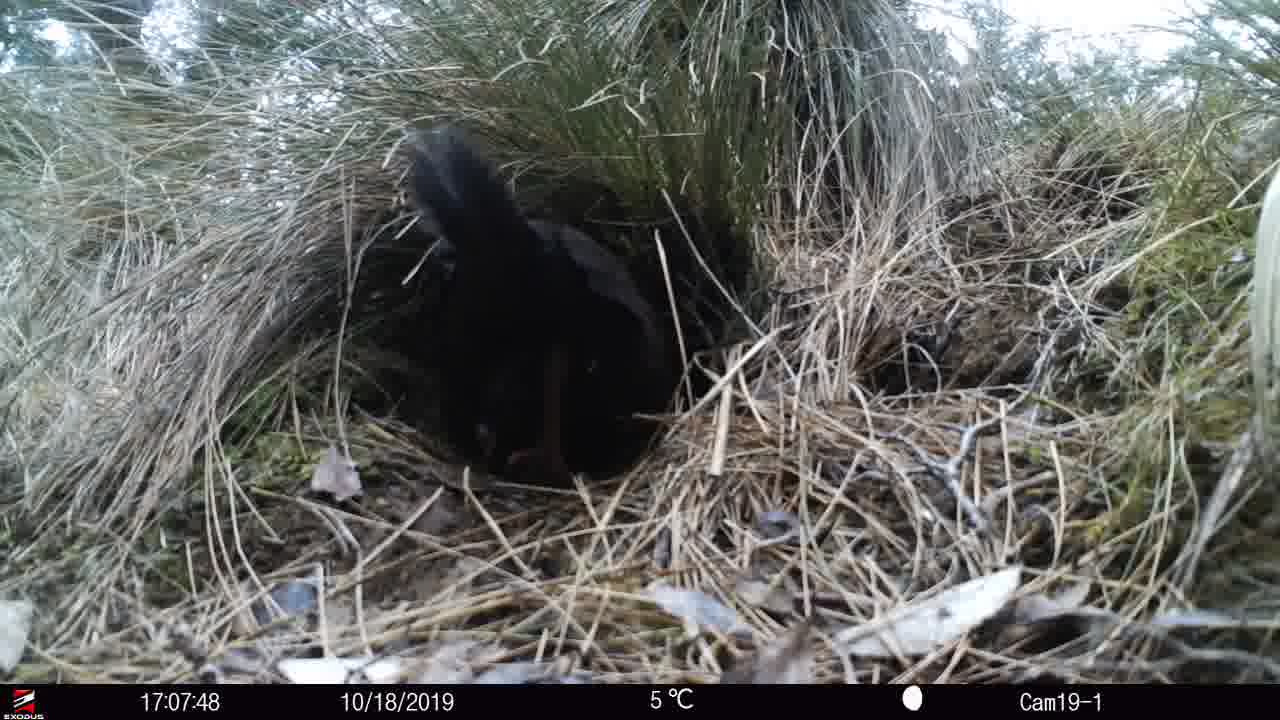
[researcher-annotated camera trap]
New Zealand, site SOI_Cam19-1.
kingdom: Animalia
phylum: Chordata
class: Aves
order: Gruiformes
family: Rallidae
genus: Gallirallus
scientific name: Gallirallus australis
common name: weka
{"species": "weka (Gallirallus australis)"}